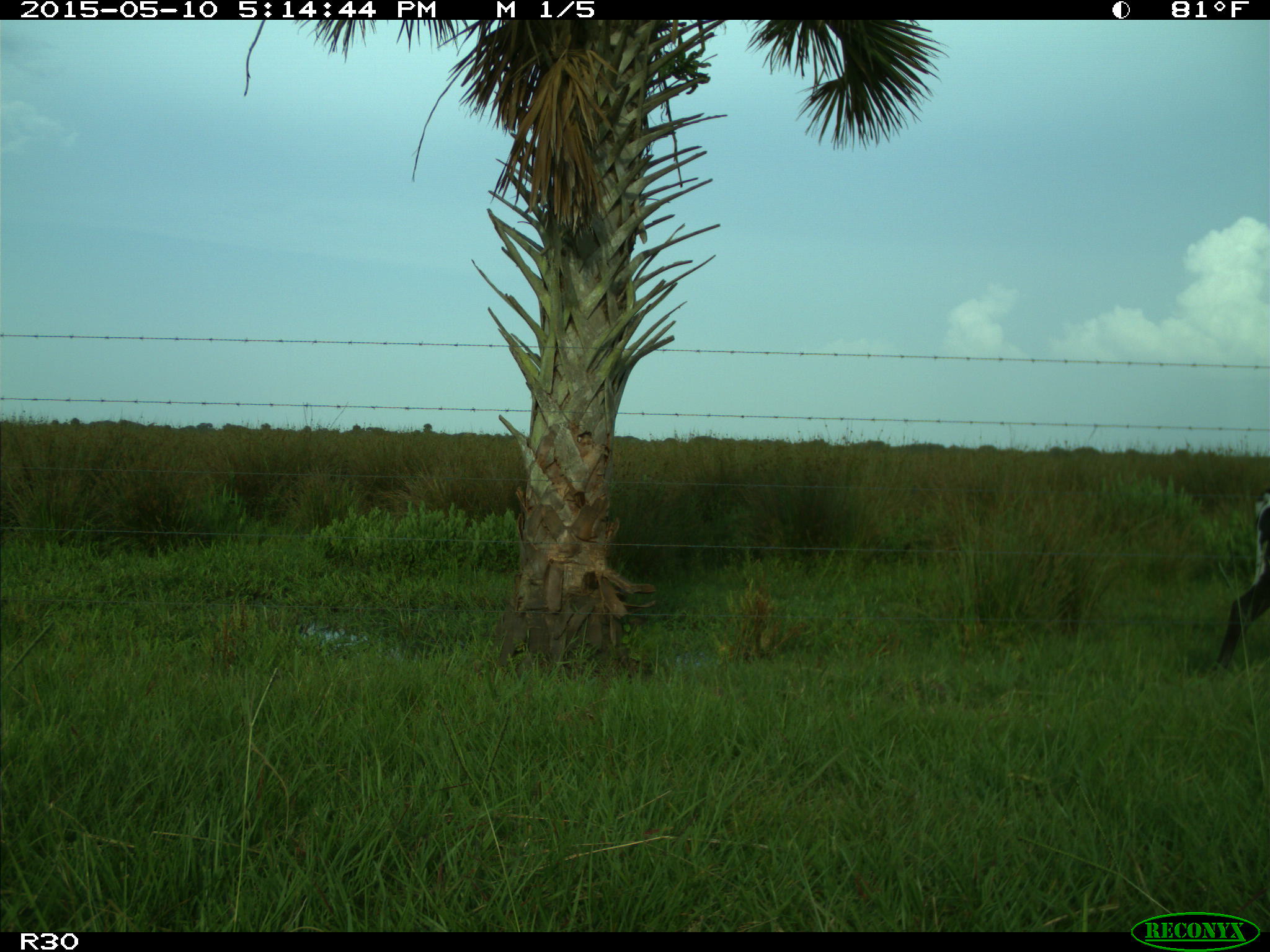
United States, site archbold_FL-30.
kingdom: Animalia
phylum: Chordata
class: Mammalia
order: Artiodactyla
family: Bovidae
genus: Bos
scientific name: Bos taurus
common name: domestic cow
Bos taurus (domestic cow).